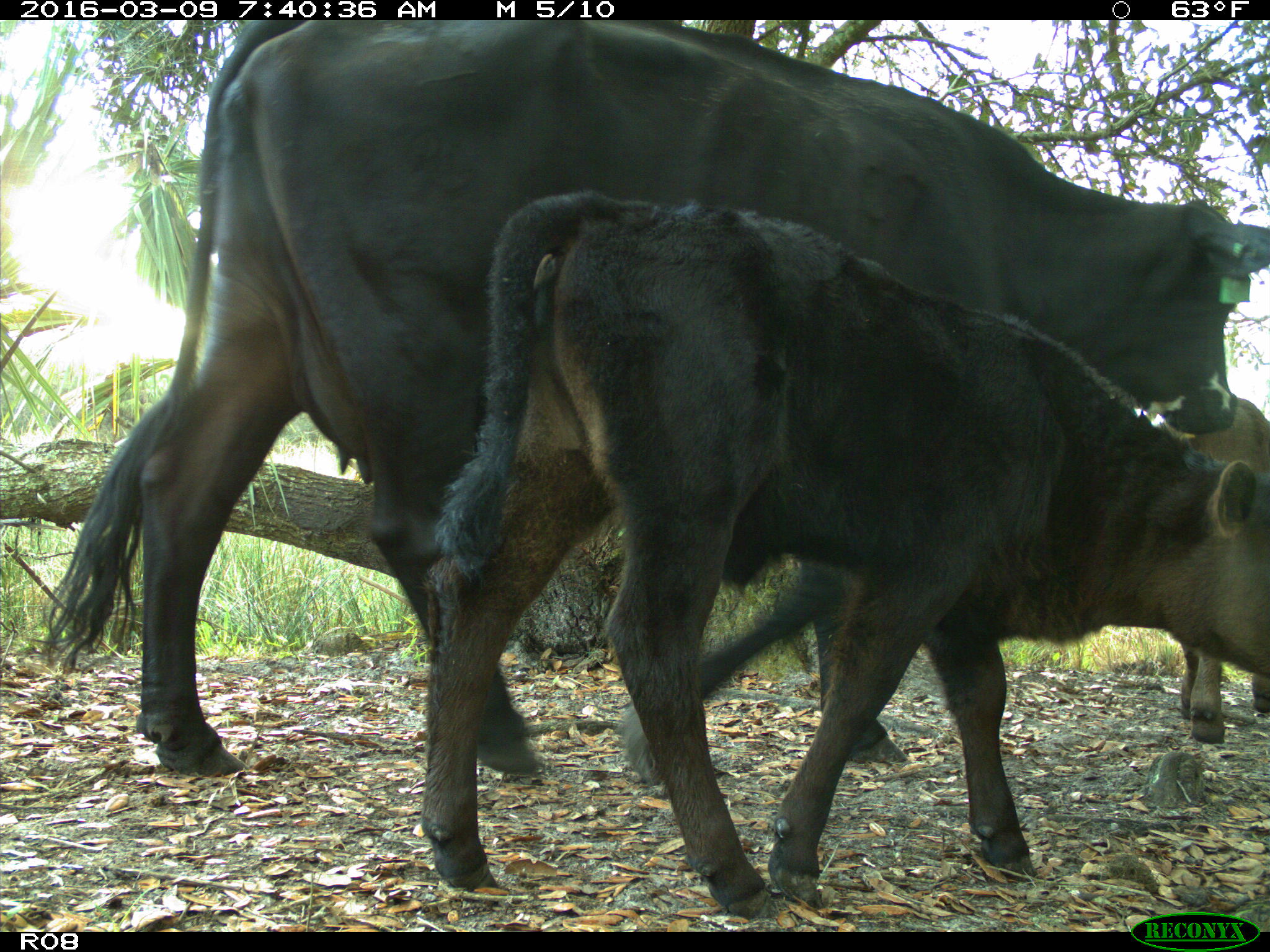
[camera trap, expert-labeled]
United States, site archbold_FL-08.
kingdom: Animalia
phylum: Chordata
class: Mammalia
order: Artiodactyla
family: Bovidae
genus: Bos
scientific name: Bos taurus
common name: domestic cow